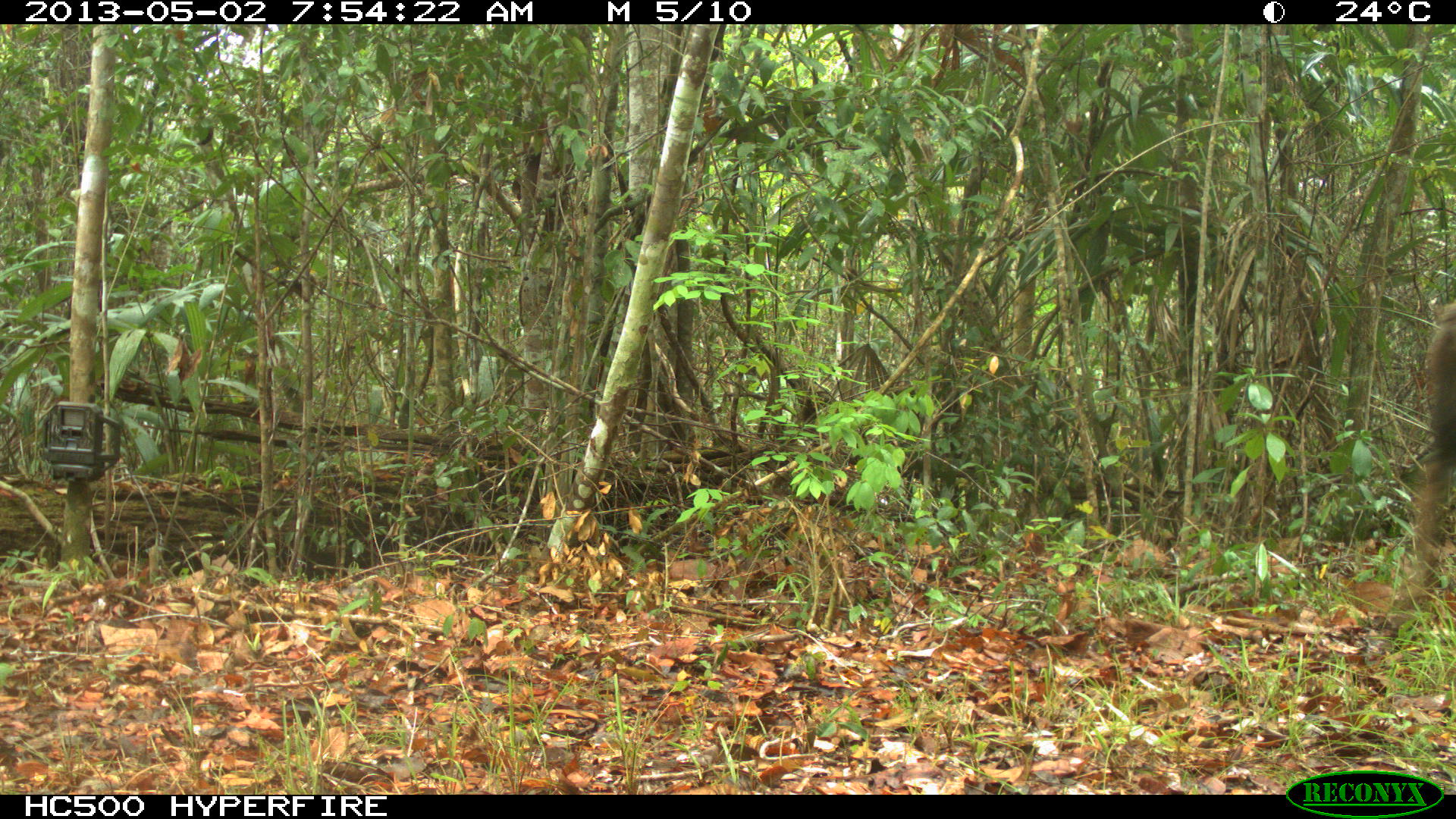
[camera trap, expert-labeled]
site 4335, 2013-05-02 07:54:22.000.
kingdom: Animalia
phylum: Chordata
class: Mammalia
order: Perissodactyla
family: Equidae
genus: Equus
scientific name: Equus ferus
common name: wild horse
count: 4